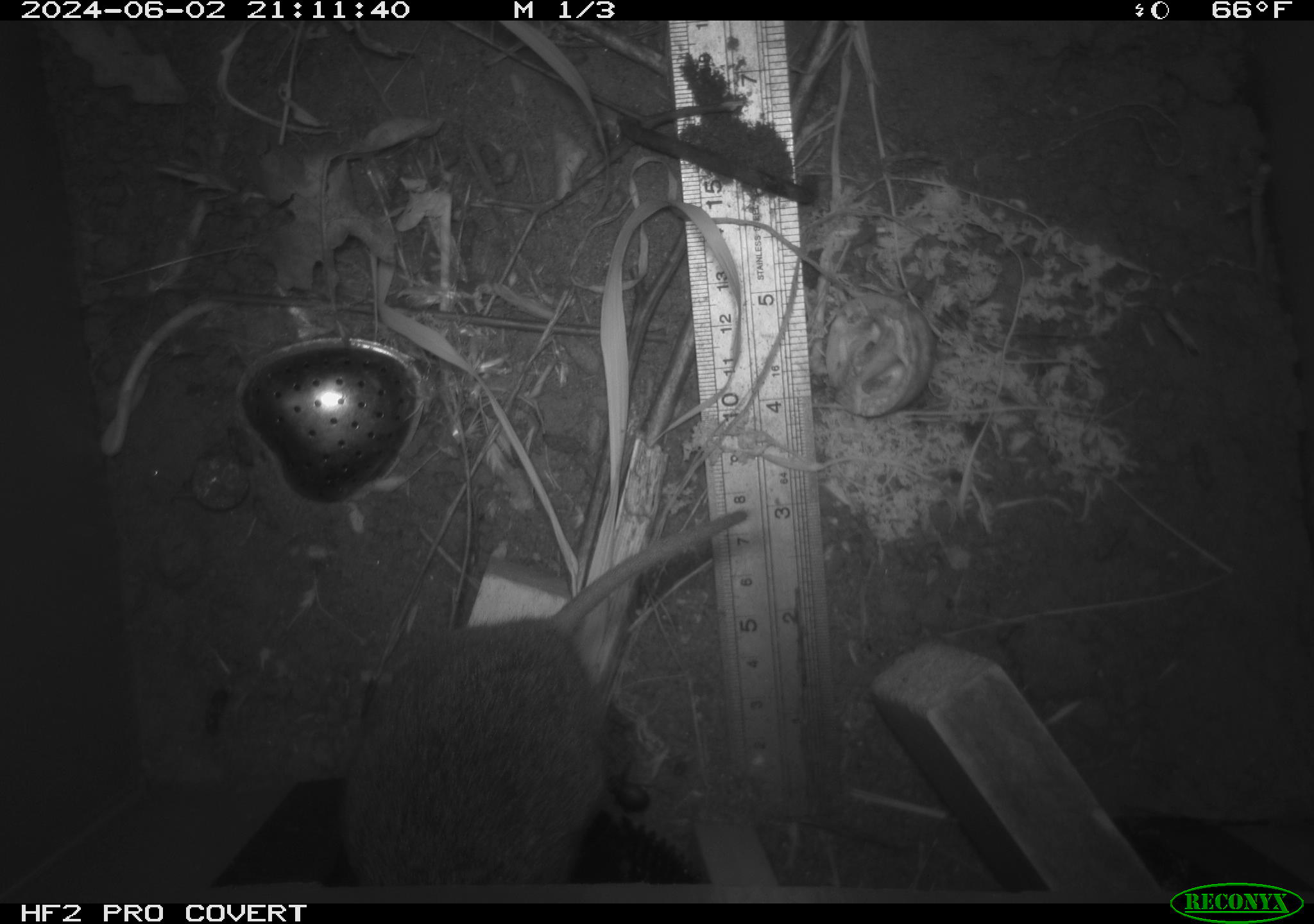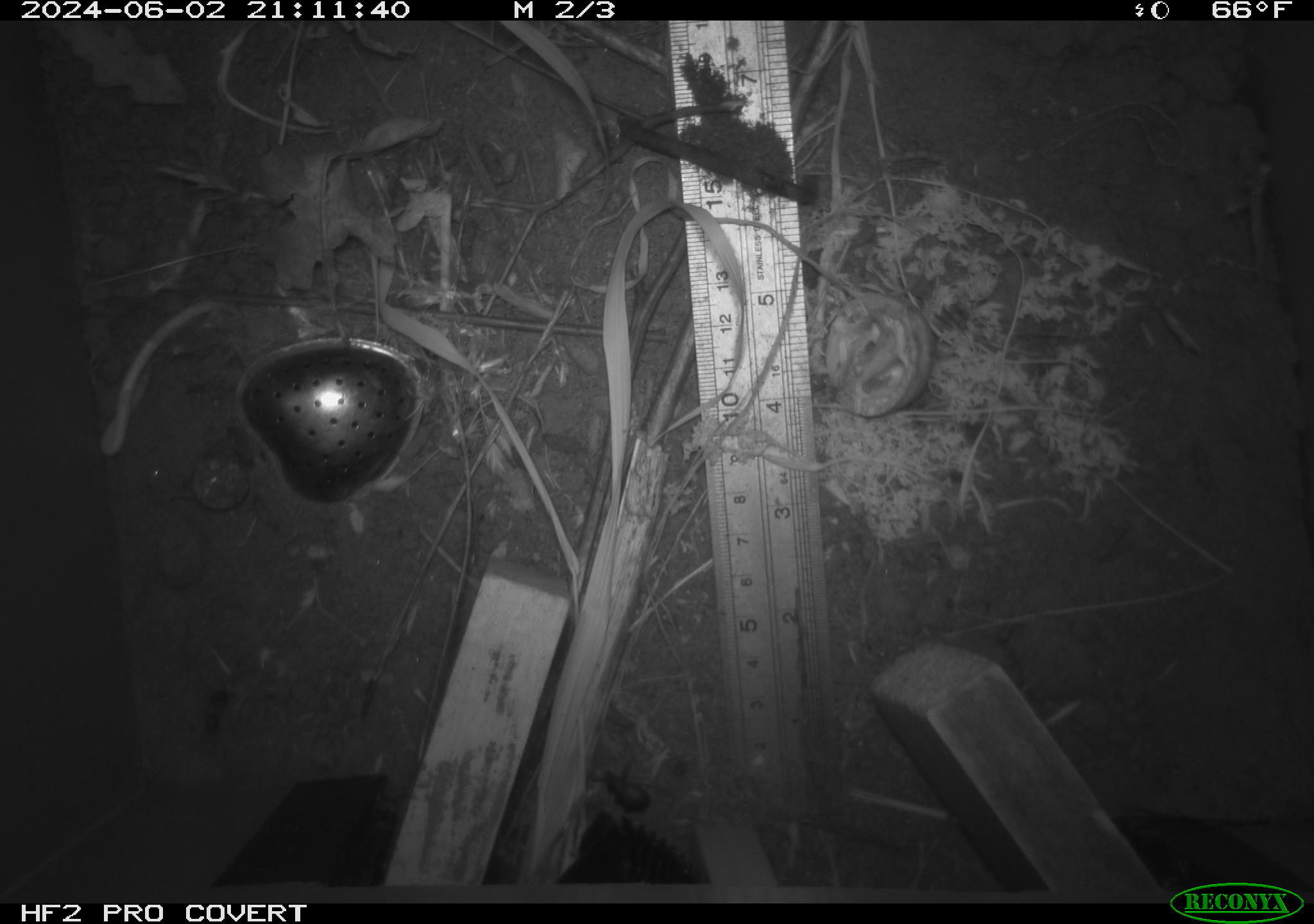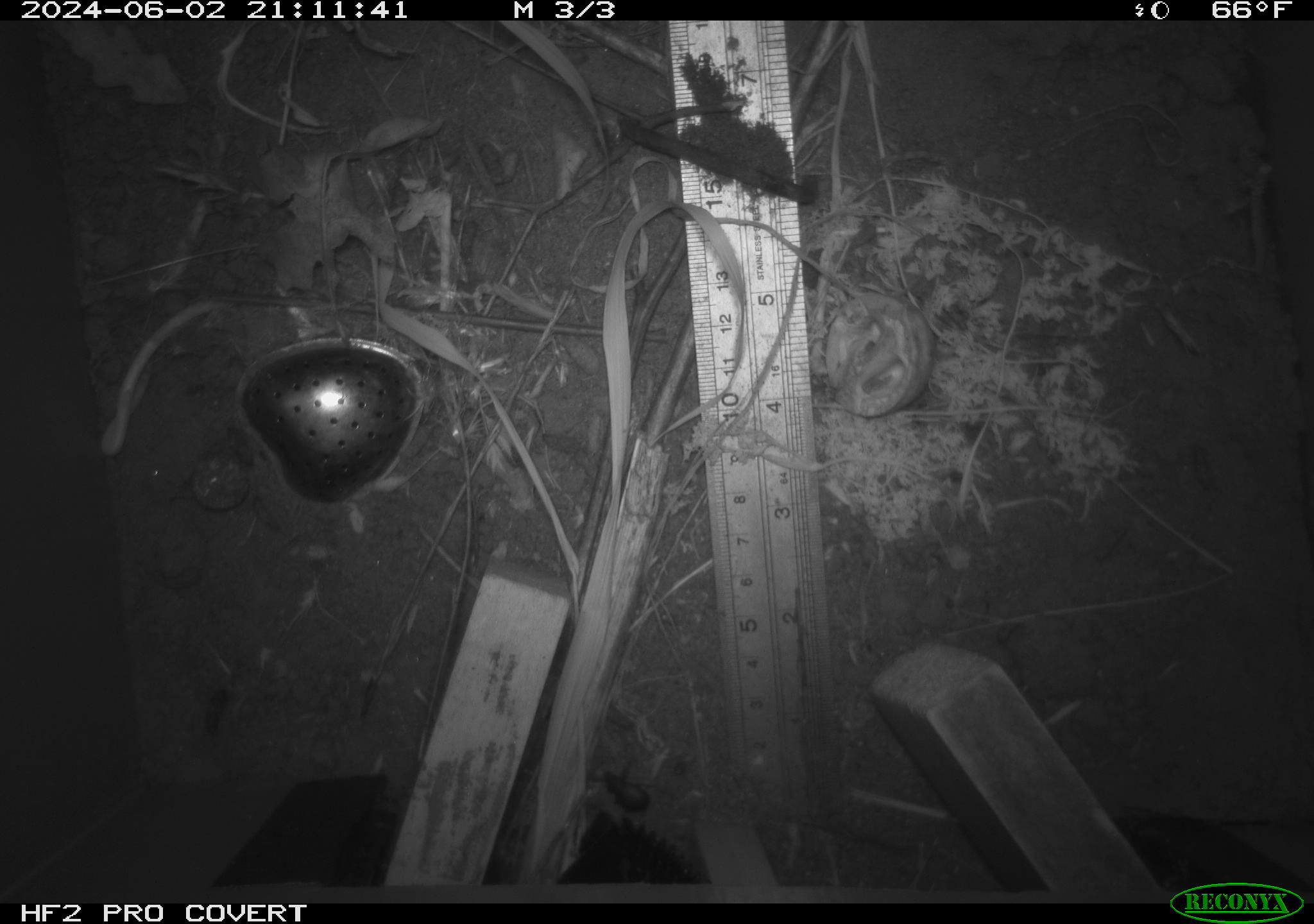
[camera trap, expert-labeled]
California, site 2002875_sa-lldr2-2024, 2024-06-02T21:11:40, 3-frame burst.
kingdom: Animalia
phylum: Chordata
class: Mammalia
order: Rodentia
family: Cricetidae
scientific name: Arvicolinae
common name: voles, lemmings, and muskrats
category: arvicolinae subfamily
Arvicolinae subfamily (voles, lemmings, and muskrats) (Arvicolinae).